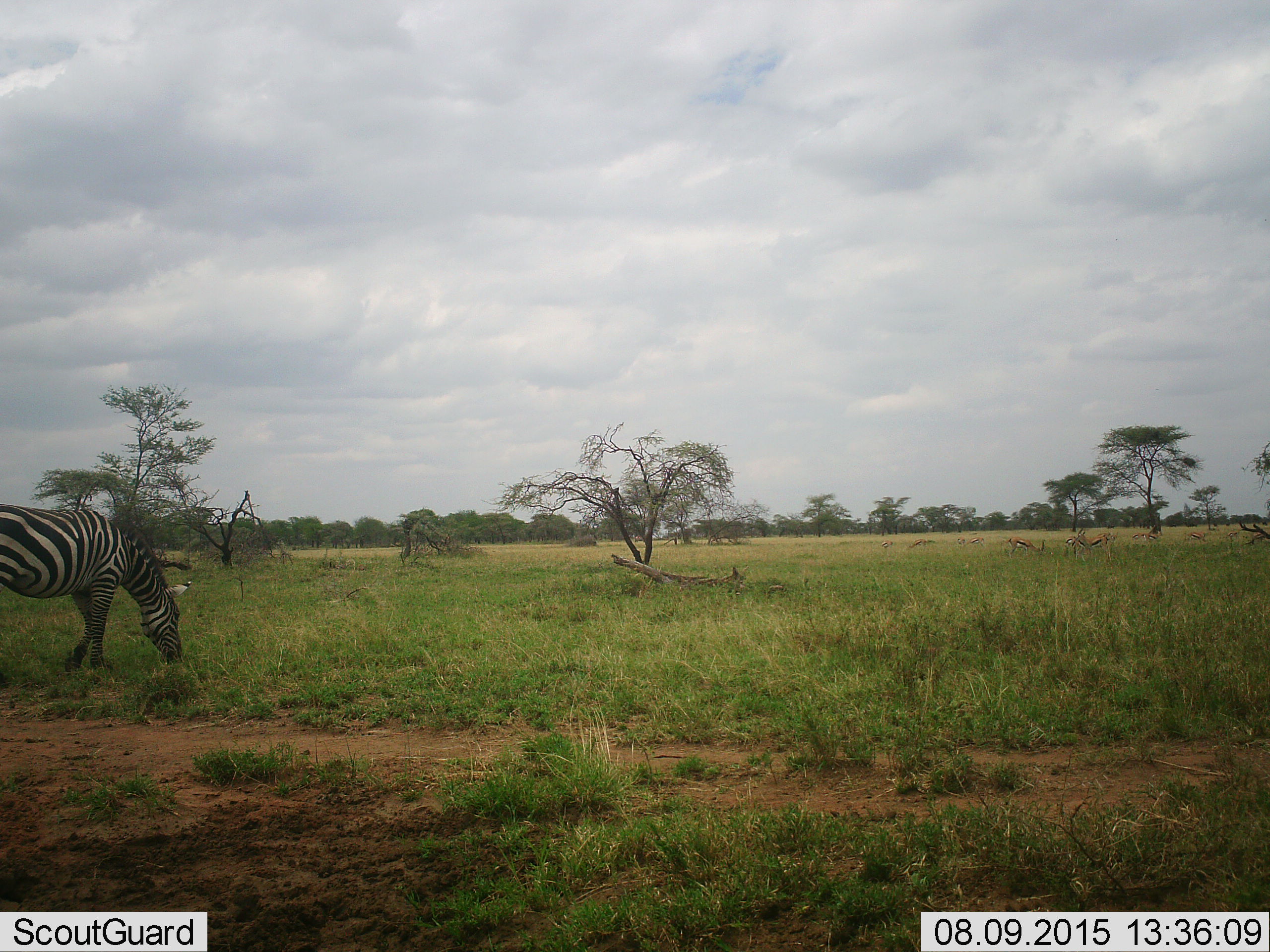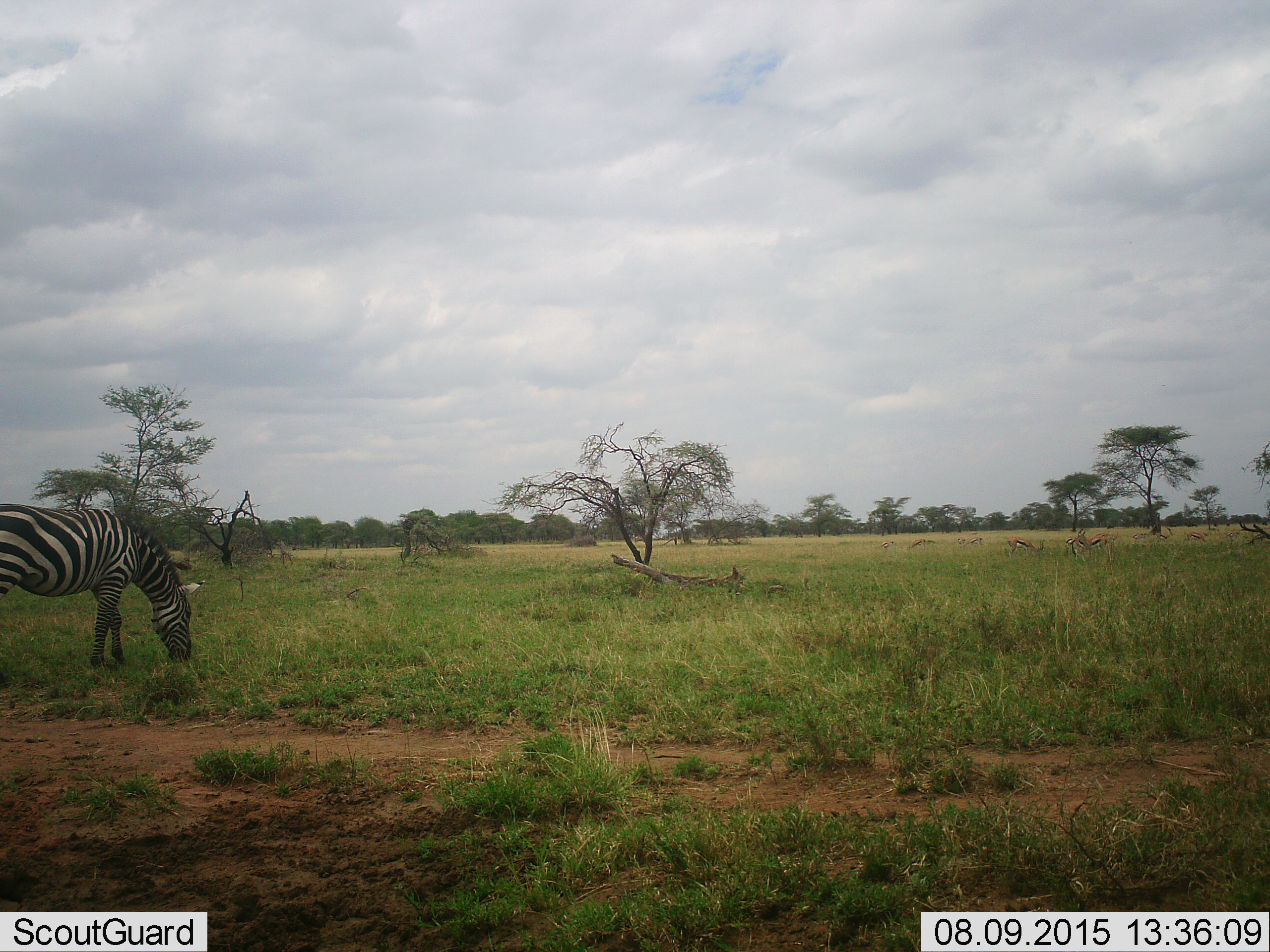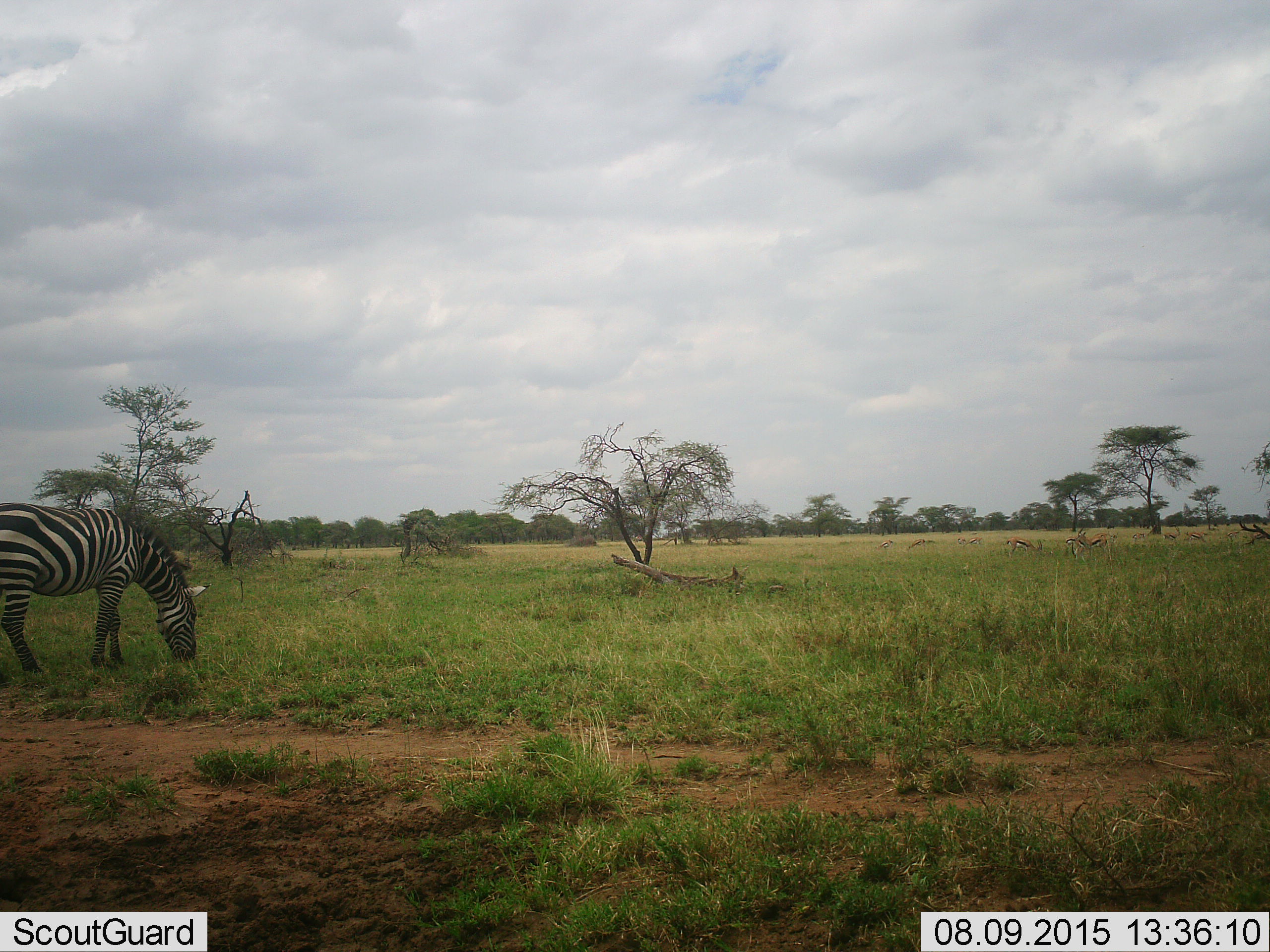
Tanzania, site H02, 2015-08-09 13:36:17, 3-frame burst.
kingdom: Animalia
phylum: Chordata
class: Mammalia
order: Artiodactyla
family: Bovidae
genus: Eudorcas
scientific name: Eudorcas thomsonii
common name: thomson's gazelle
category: gazellethomsons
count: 11-50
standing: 80%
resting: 0%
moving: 40%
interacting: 0%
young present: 0%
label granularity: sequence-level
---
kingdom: Animalia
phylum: Chordata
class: Mammalia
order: Perissodactyla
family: Equidae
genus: Equus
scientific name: Equus quagga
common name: plains zebra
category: zebra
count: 1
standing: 0%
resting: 0%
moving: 11%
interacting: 0%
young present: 0%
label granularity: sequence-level